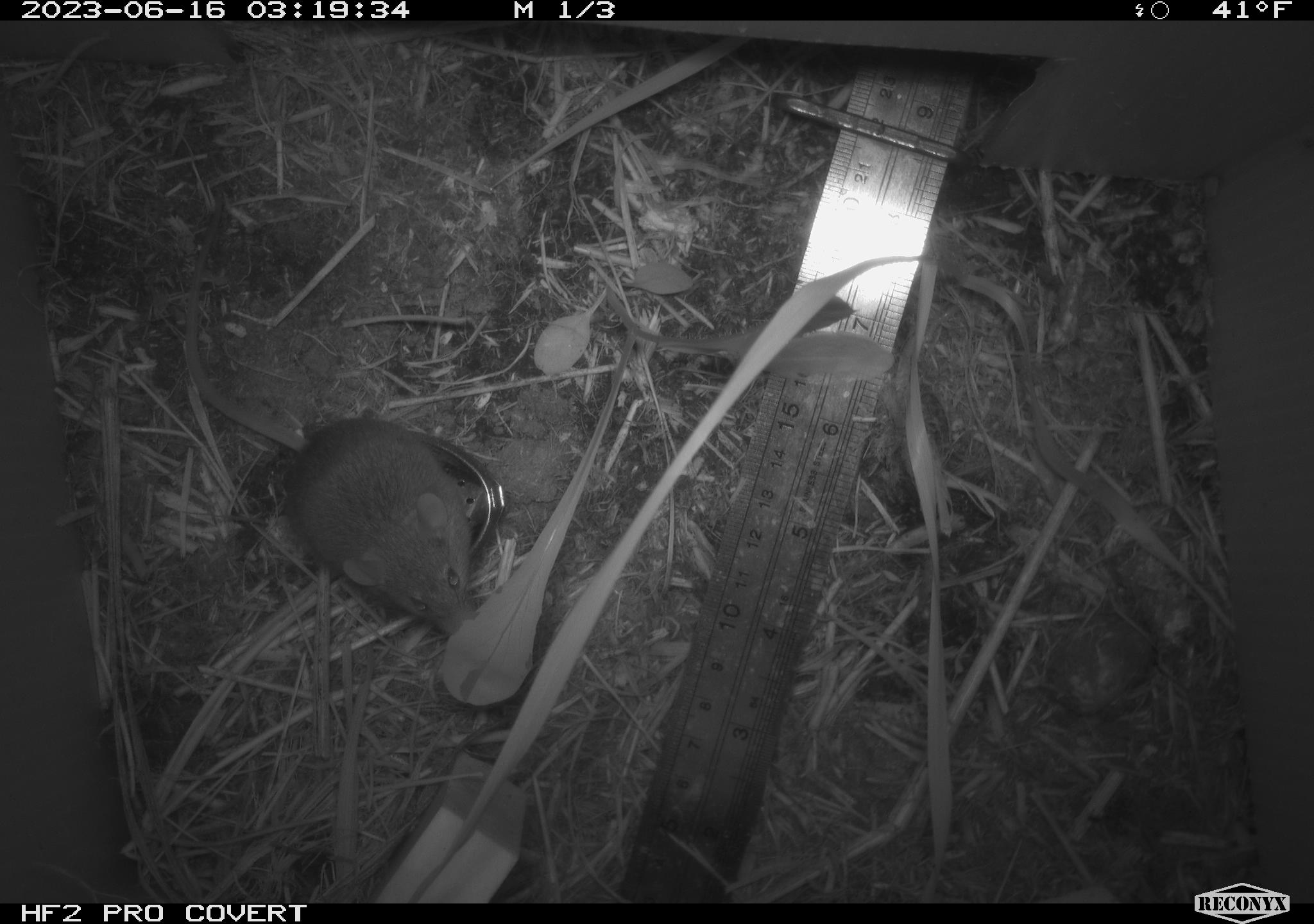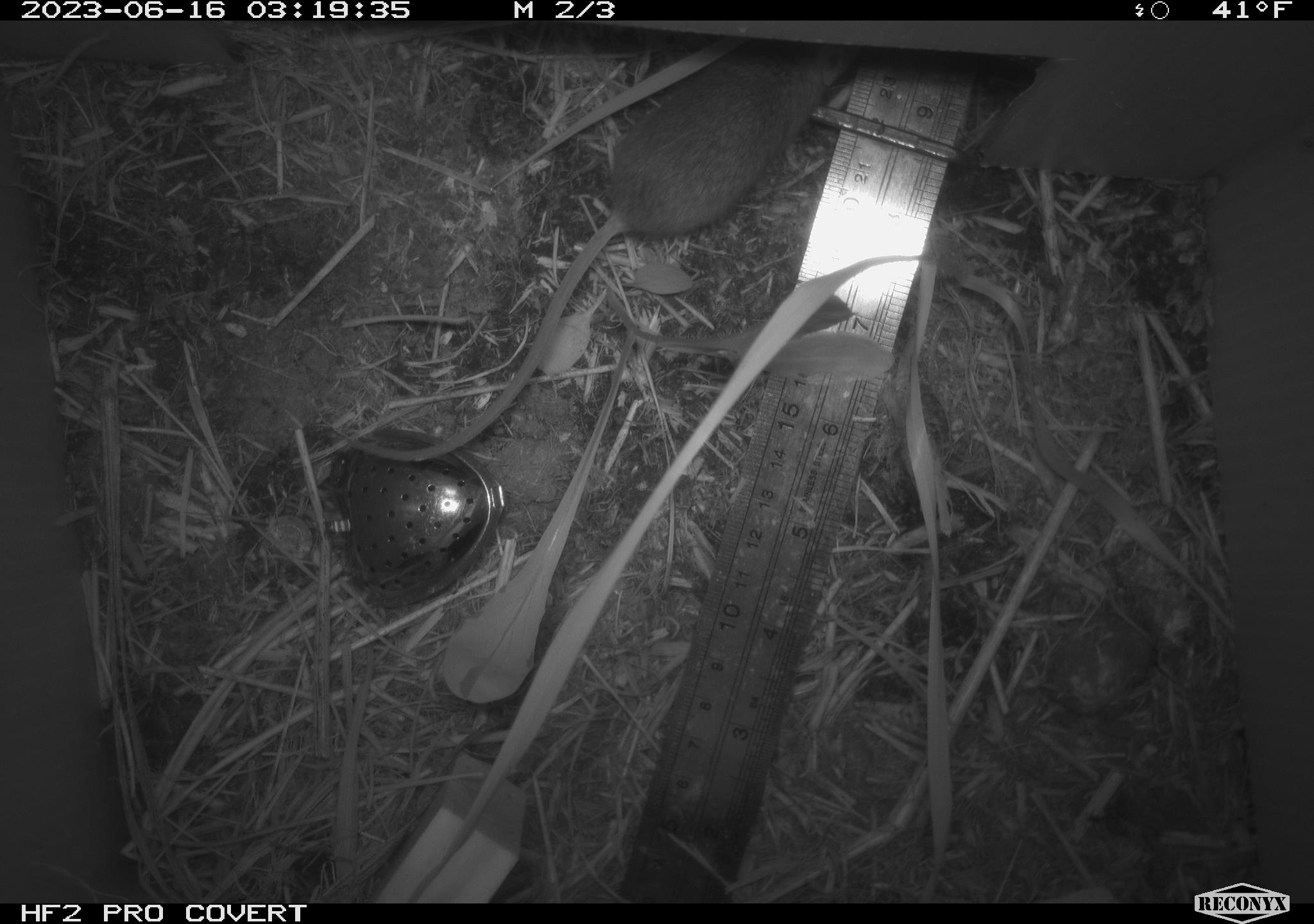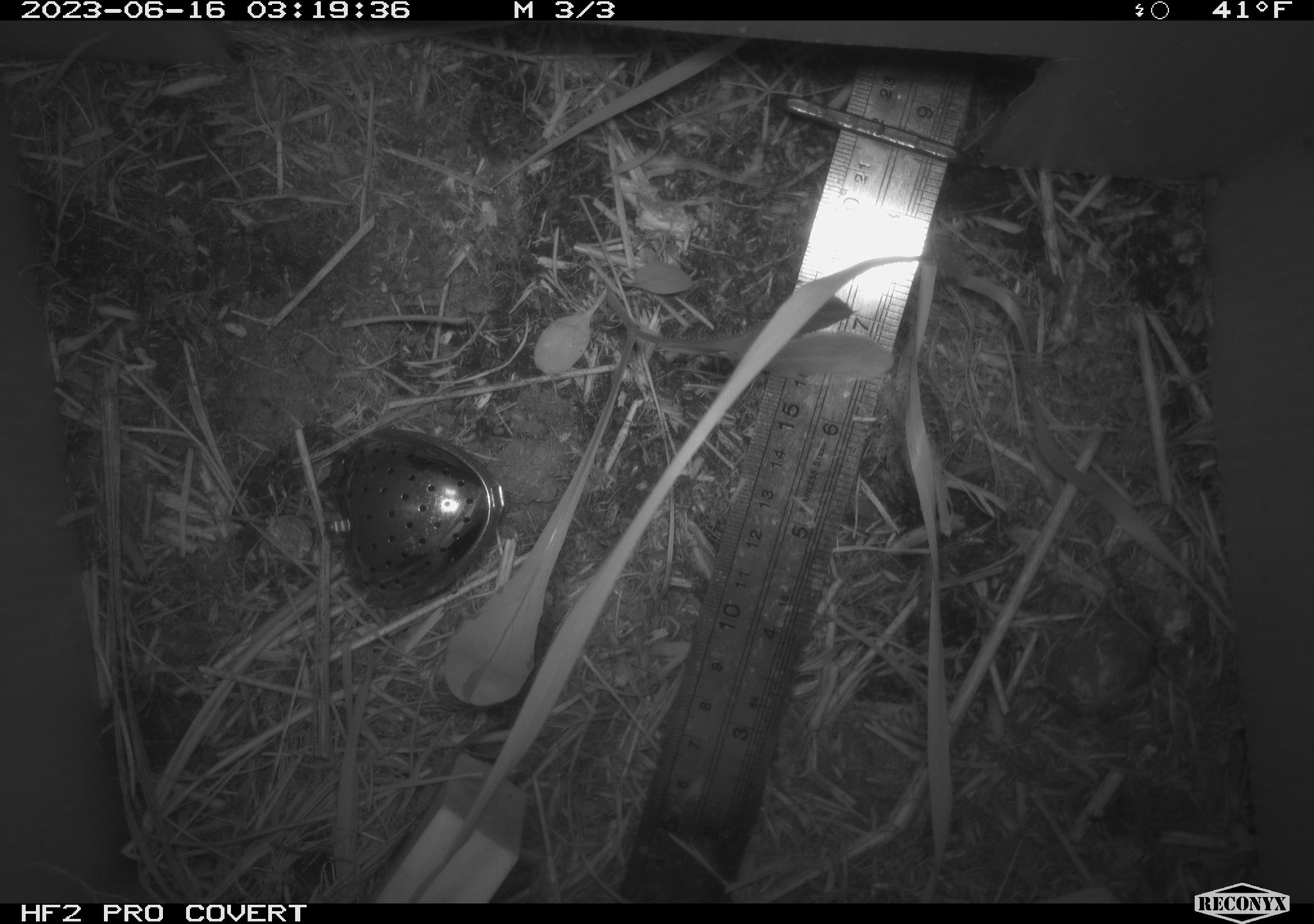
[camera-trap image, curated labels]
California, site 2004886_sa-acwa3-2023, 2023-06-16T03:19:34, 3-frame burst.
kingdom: Animalia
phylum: Chordata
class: Mammalia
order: Rodentia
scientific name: Rodentia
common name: mouse species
Mouse species (Rodentia).